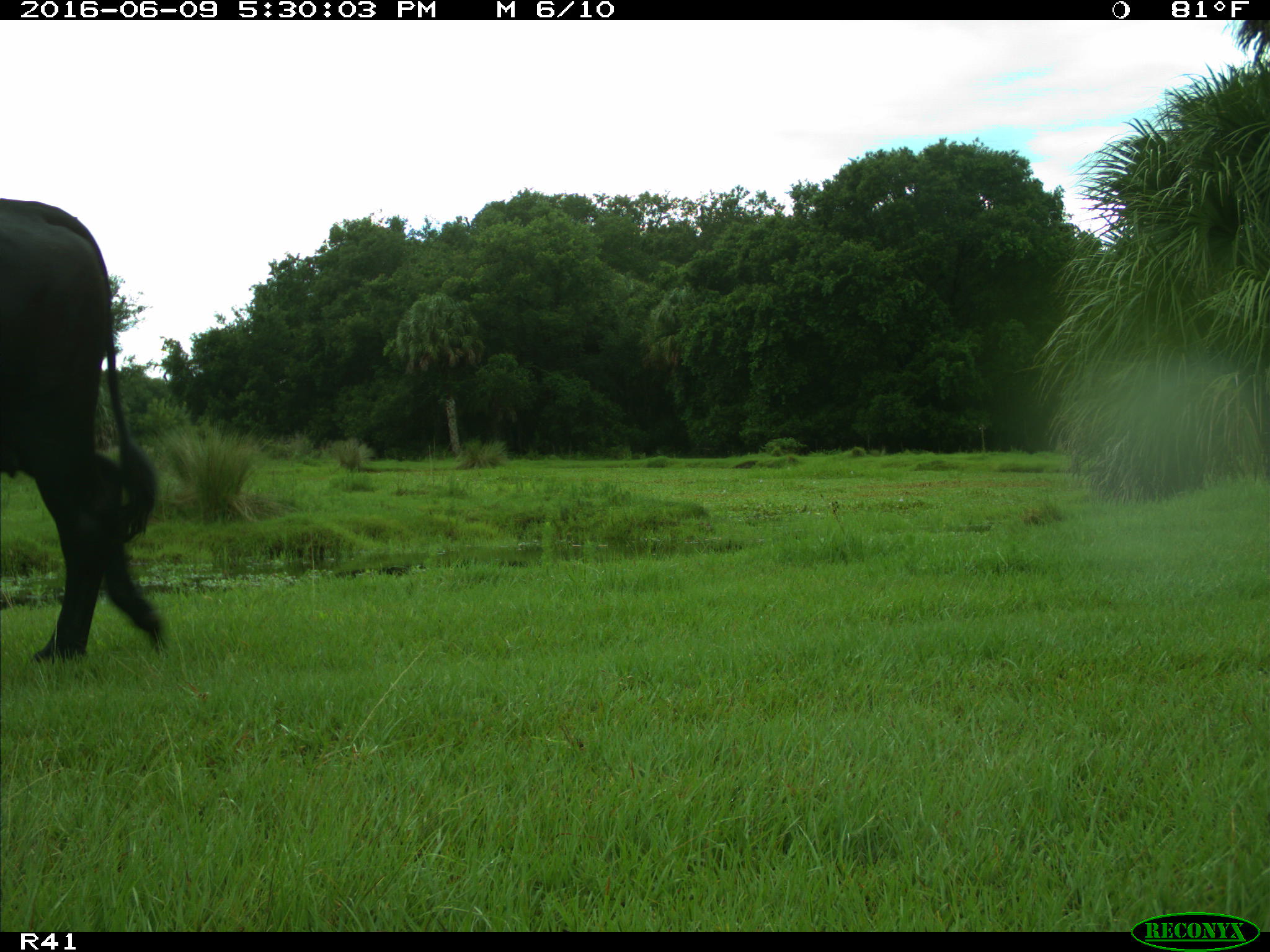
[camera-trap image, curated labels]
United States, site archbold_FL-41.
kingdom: Animalia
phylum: Chordata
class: Mammalia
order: Artiodactyla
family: Bovidae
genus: Bos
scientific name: Bos taurus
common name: domestic cow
Bos taurus (domestic cow).